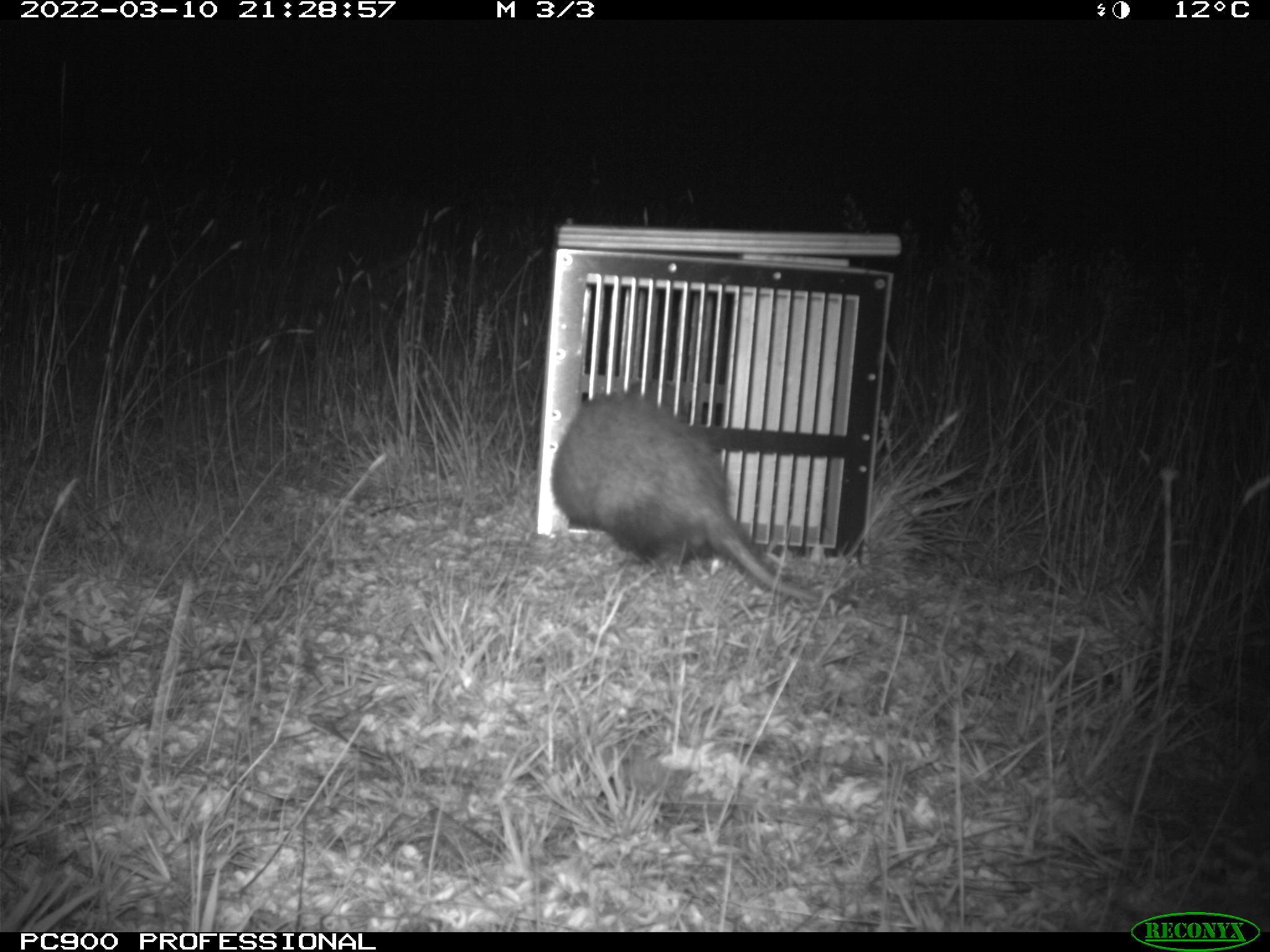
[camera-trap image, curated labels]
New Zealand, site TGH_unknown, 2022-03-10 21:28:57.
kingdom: Animalia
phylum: Chordata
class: Mammalia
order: Carnivora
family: Mustelidae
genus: Mustela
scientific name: Mustela furo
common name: ferret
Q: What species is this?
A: Ferret (Mustela furo).